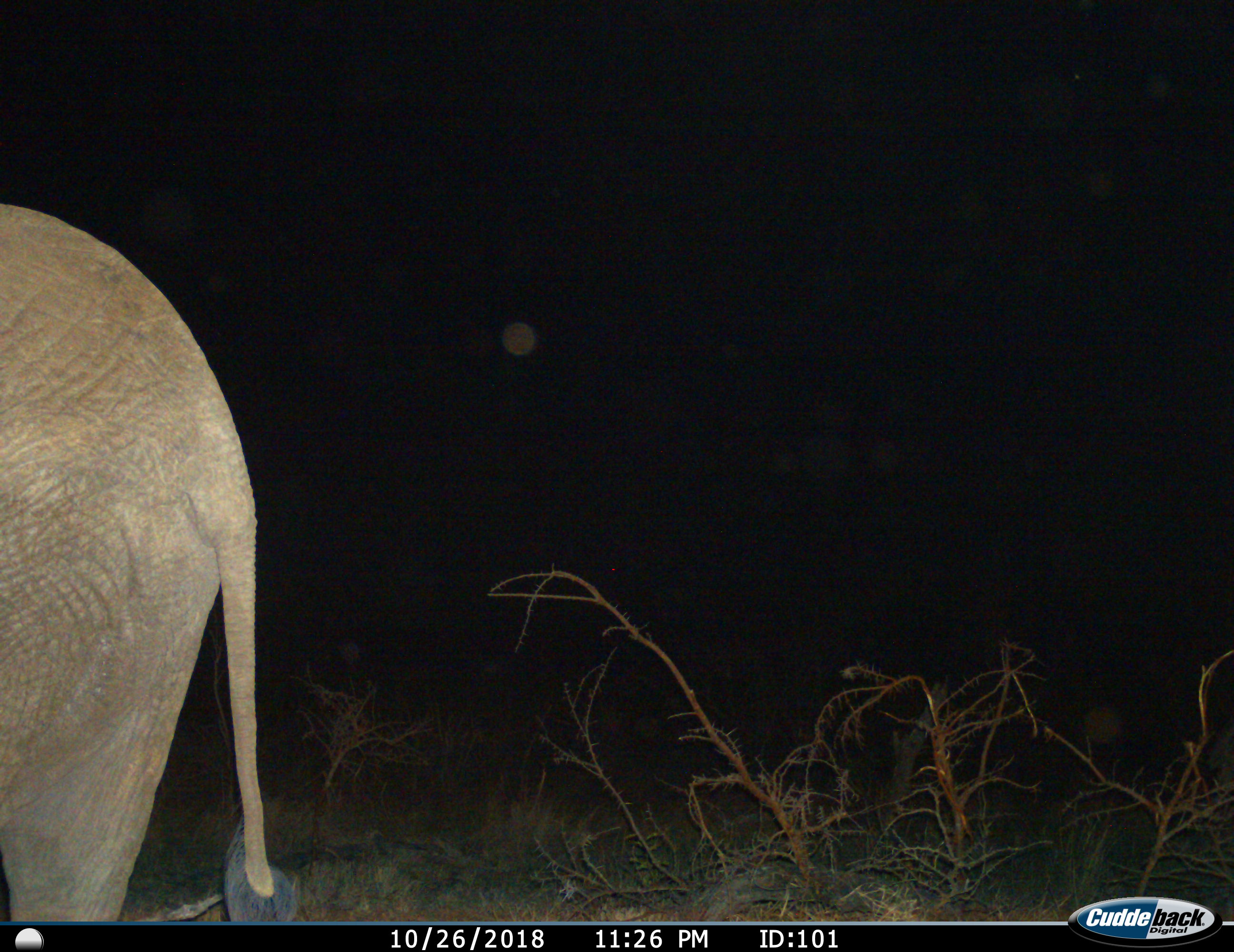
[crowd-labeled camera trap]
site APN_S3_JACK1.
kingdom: Animalia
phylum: Chordata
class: Mammalia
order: Proboscidea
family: Elephantidae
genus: Loxodonta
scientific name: Loxodonta africana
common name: african bush elephant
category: elephant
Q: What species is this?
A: Elephant (african bush elephant) (Loxodonta africana).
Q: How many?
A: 1.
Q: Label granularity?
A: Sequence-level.